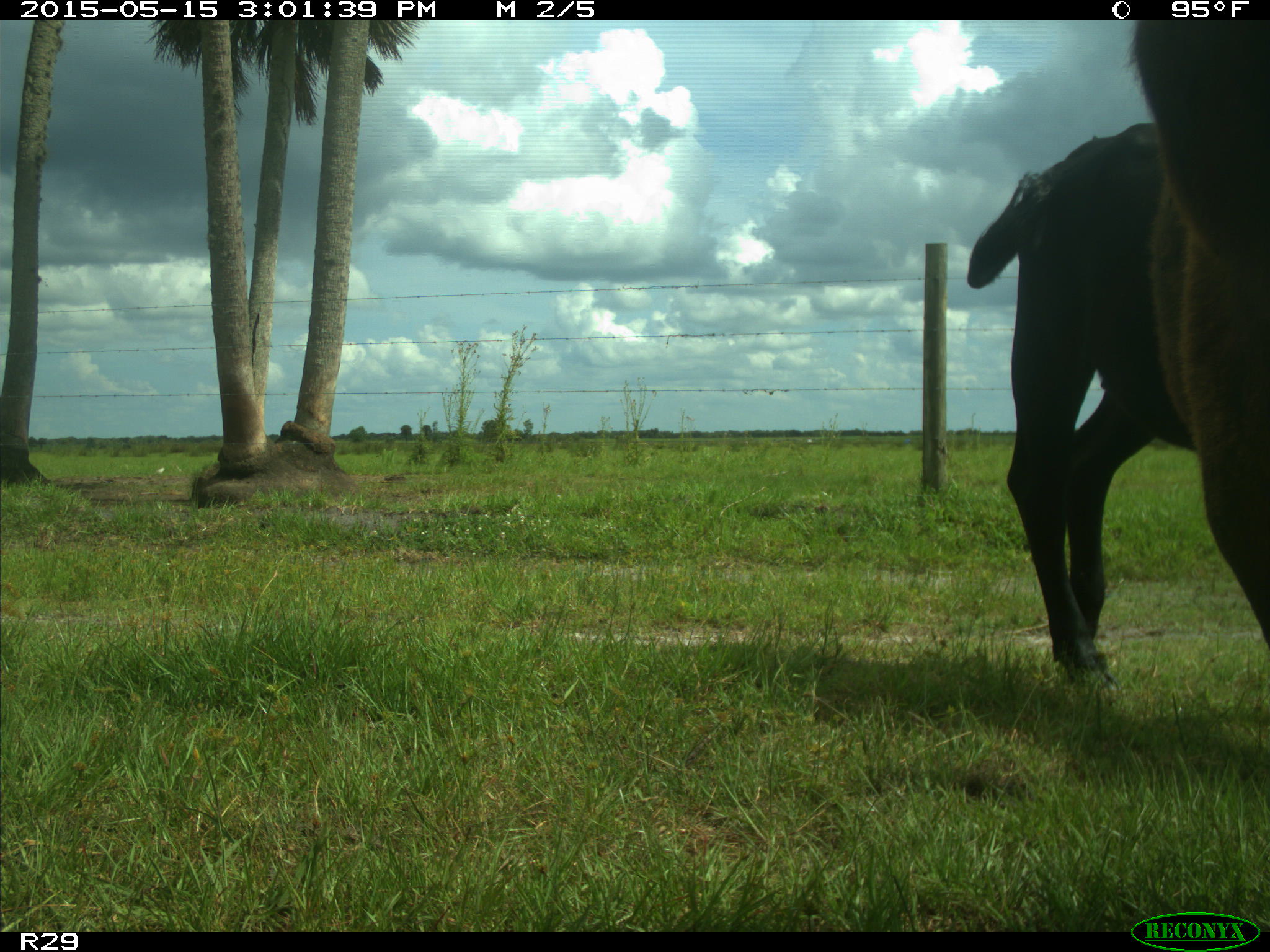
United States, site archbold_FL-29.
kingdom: Animalia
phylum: Chordata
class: Mammalia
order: Artiodactyla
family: Bovidae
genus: Bos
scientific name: Bos taurus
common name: domestic cow